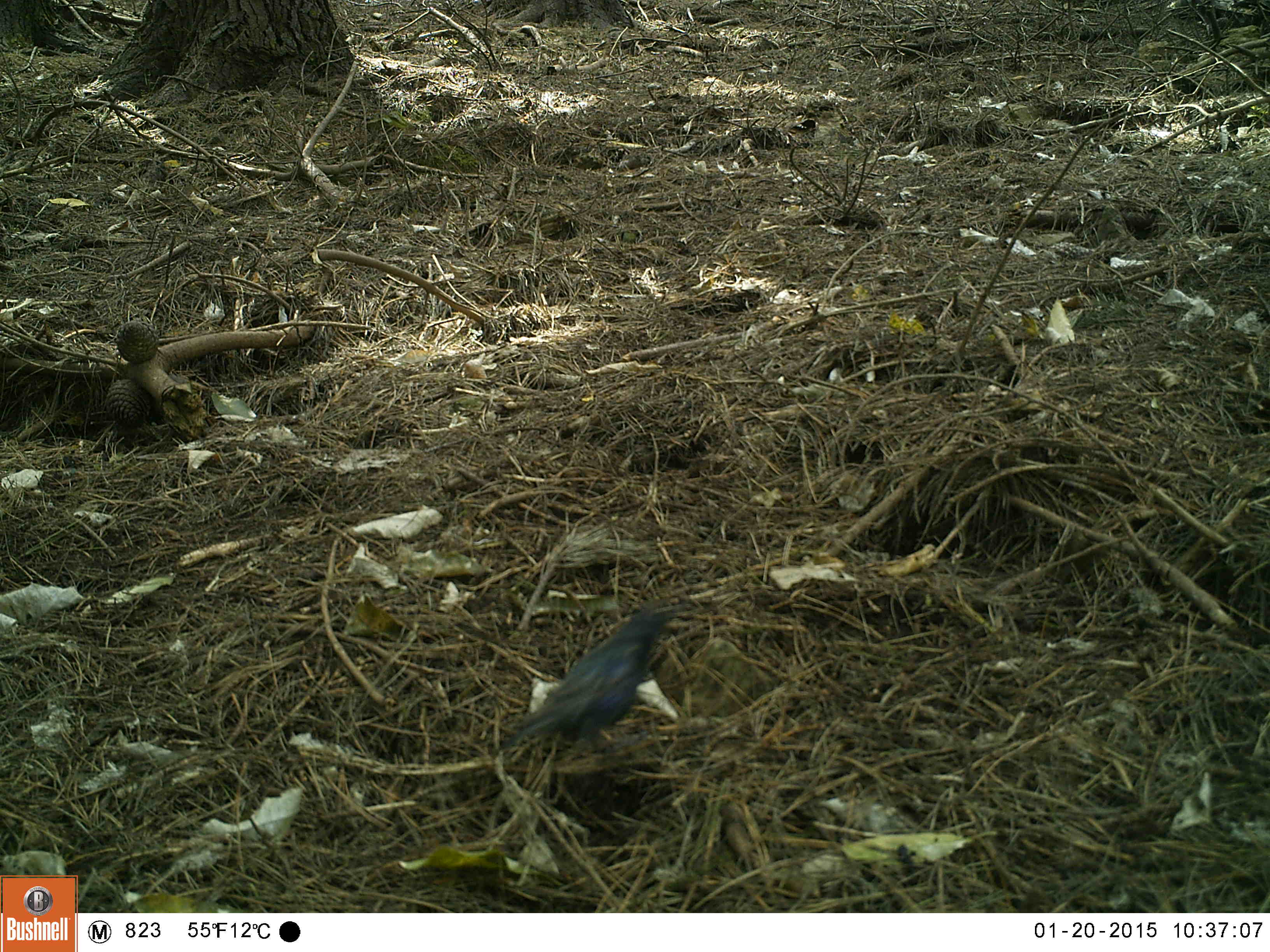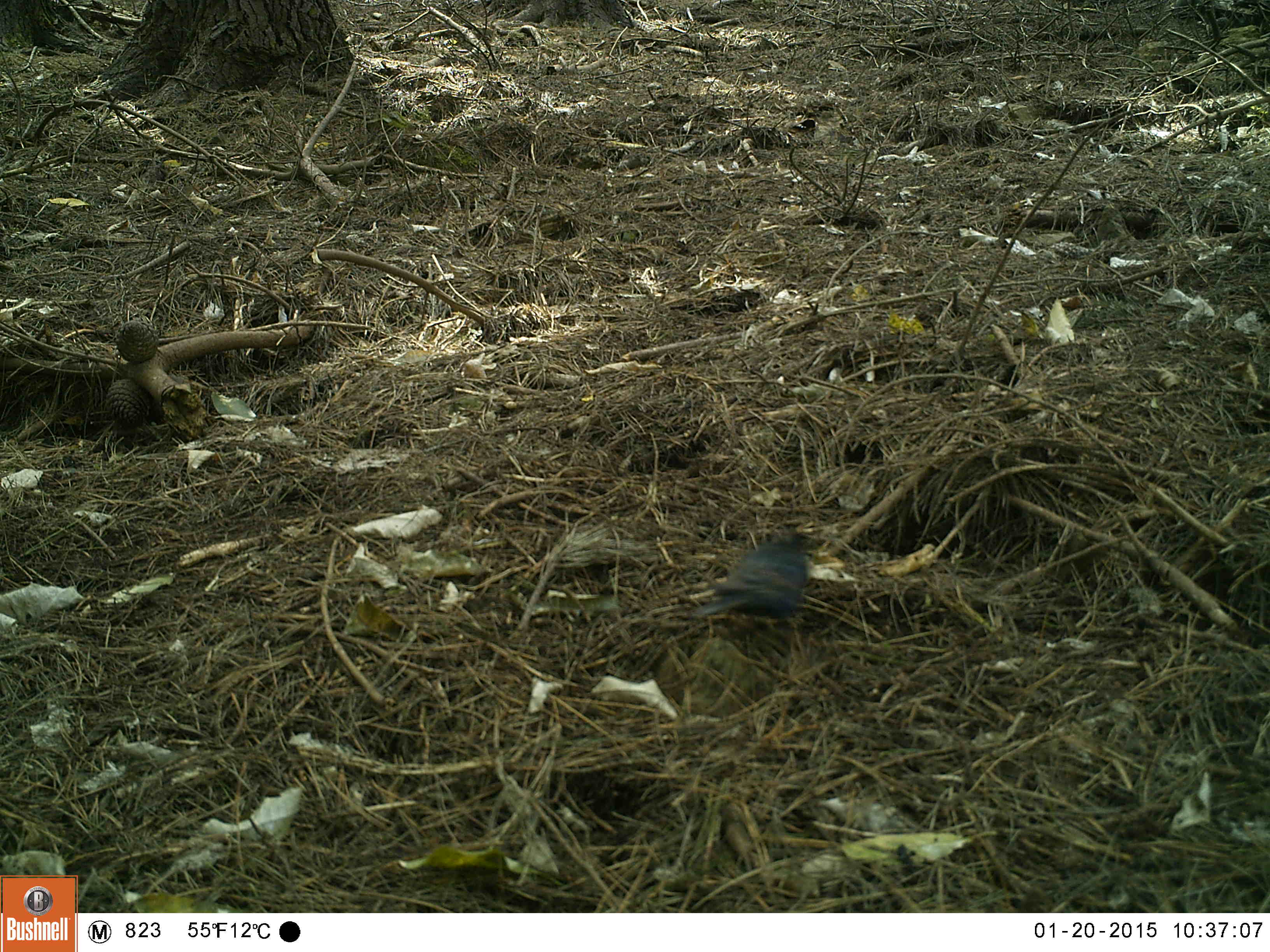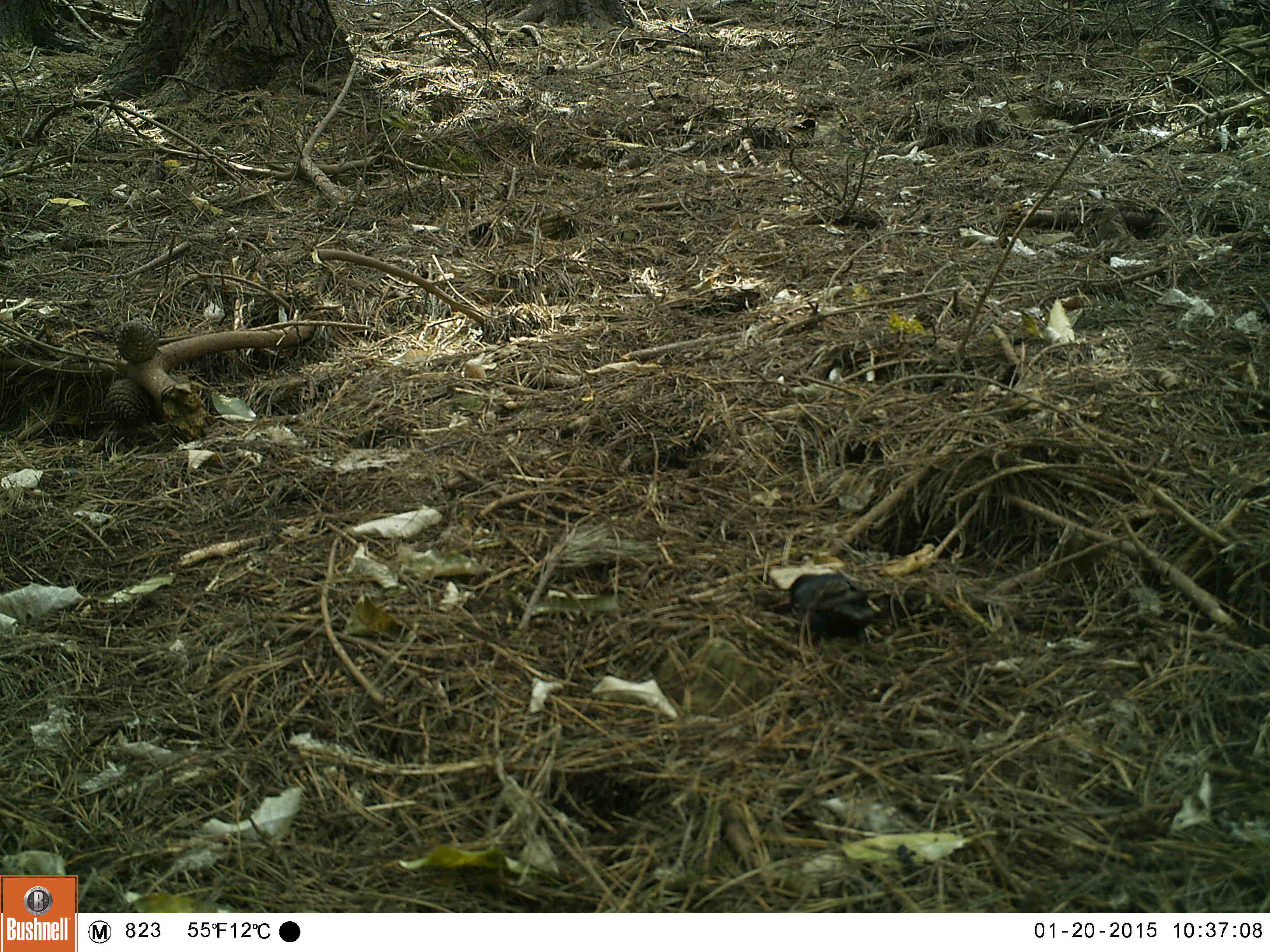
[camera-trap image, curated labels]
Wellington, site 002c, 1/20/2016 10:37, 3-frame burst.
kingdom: Animalia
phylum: Chordata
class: Aves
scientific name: Aves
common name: bird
Bird (Aves).